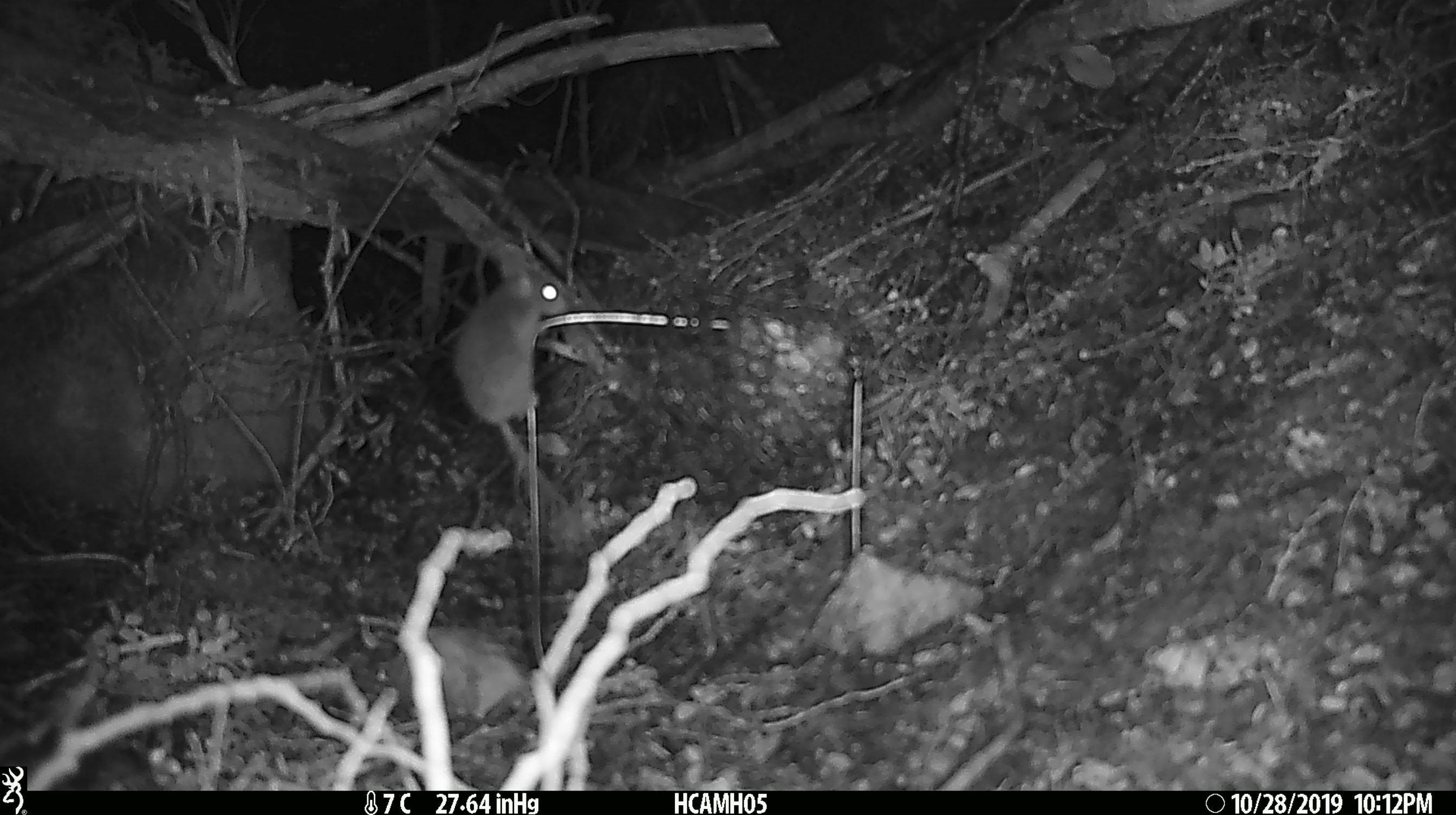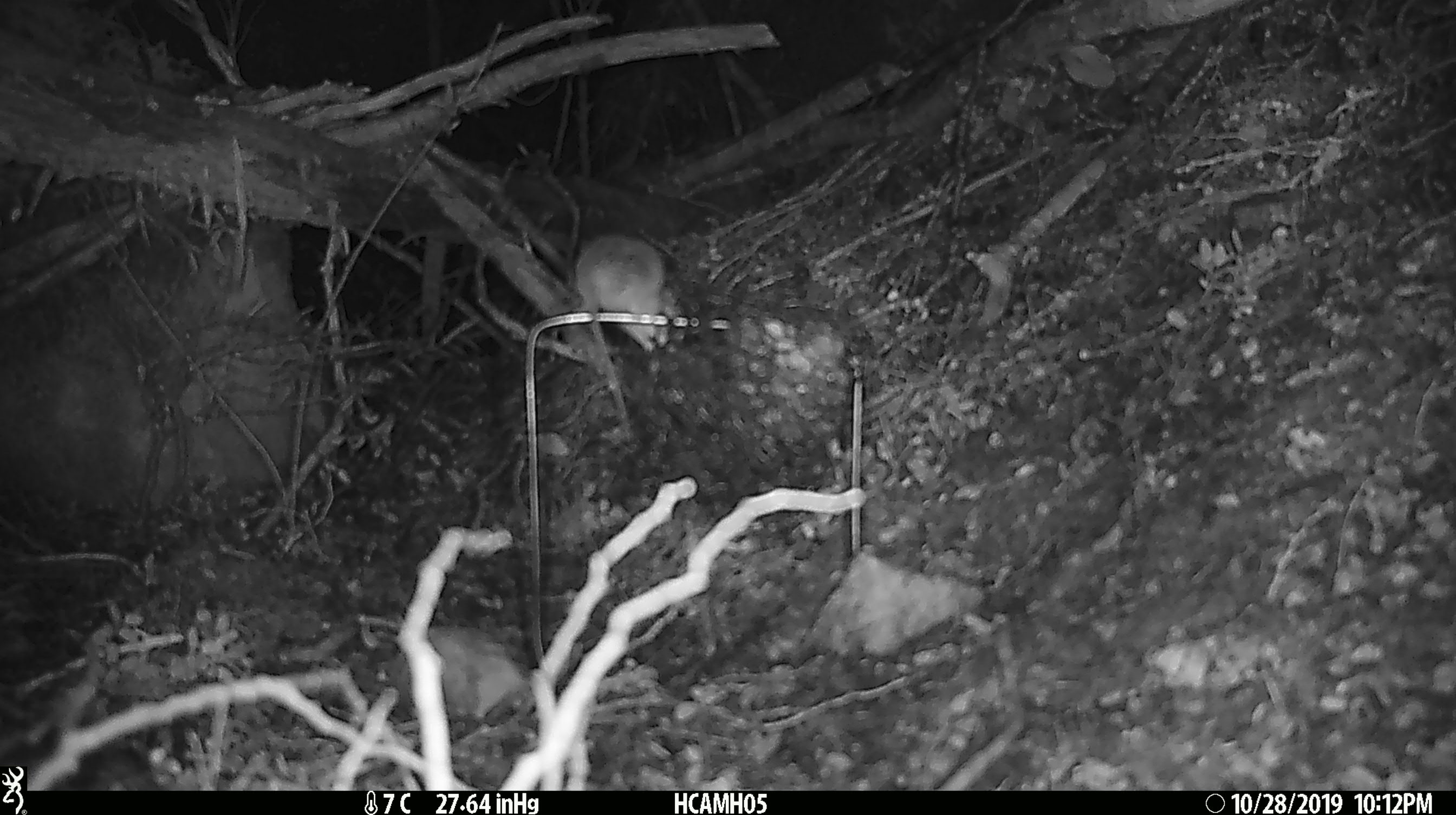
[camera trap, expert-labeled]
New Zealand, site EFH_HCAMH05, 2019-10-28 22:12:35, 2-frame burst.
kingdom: Animalia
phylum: Chordata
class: Mammalia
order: Rodentia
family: Muridae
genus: Mus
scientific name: Mus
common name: mouse